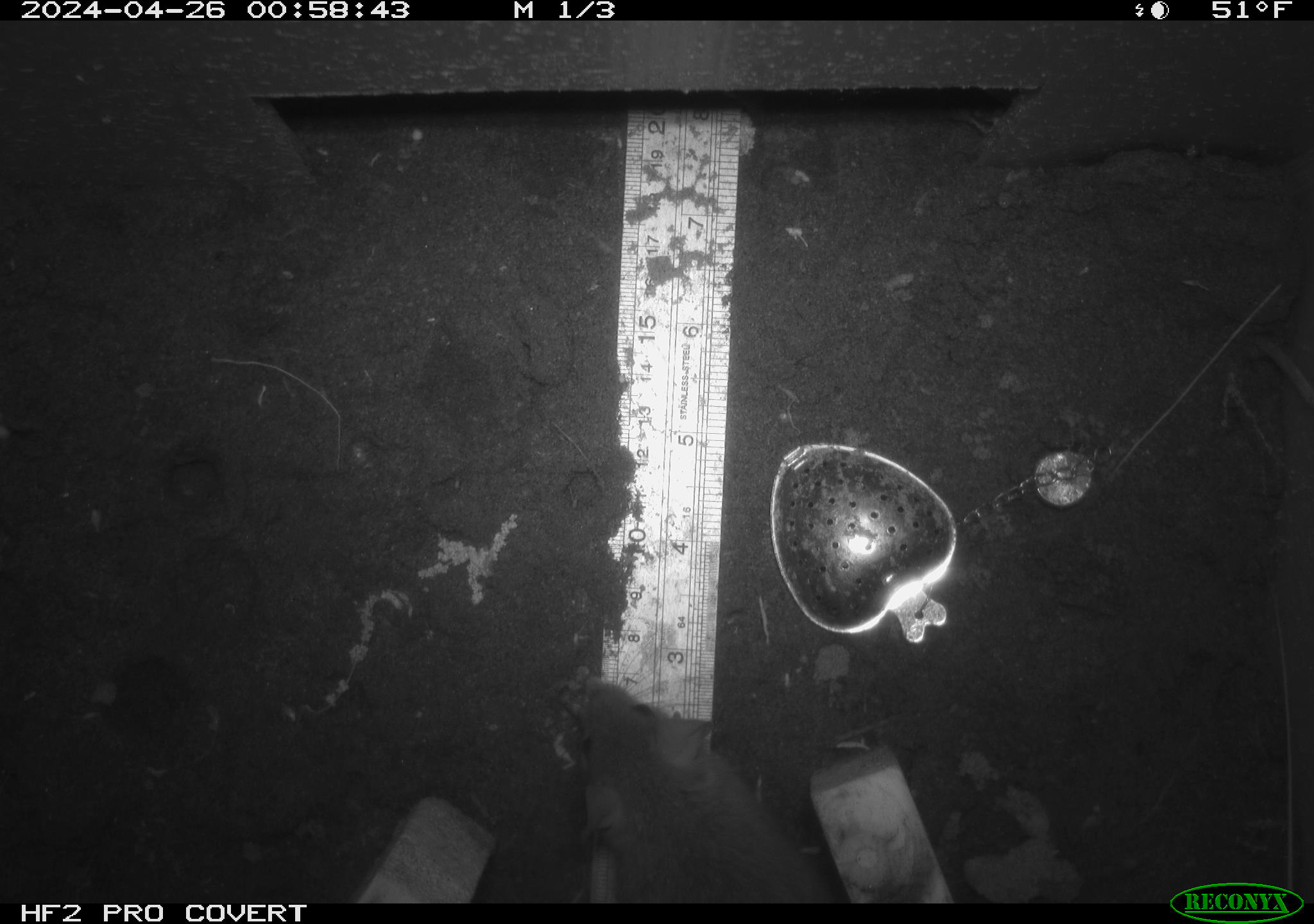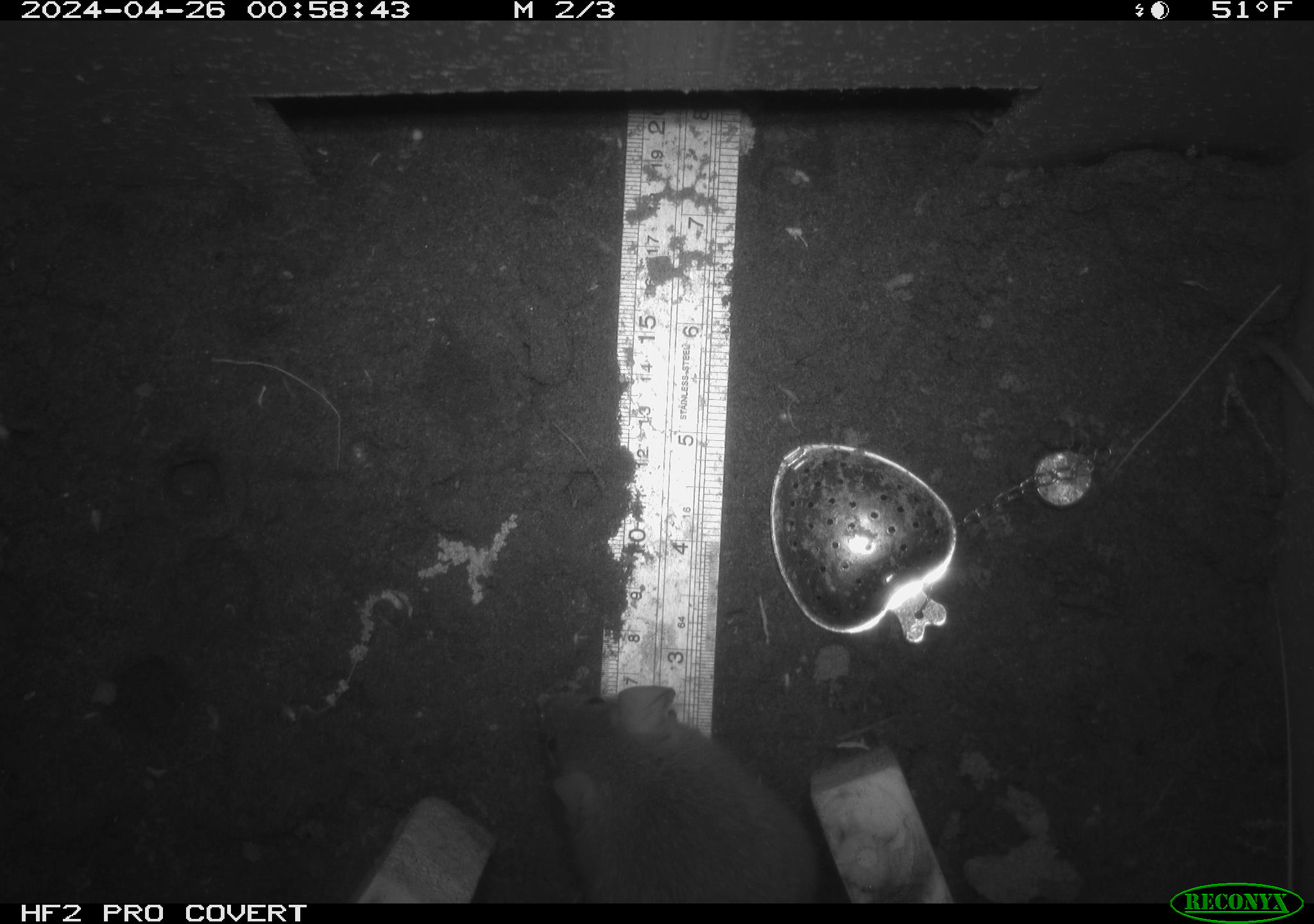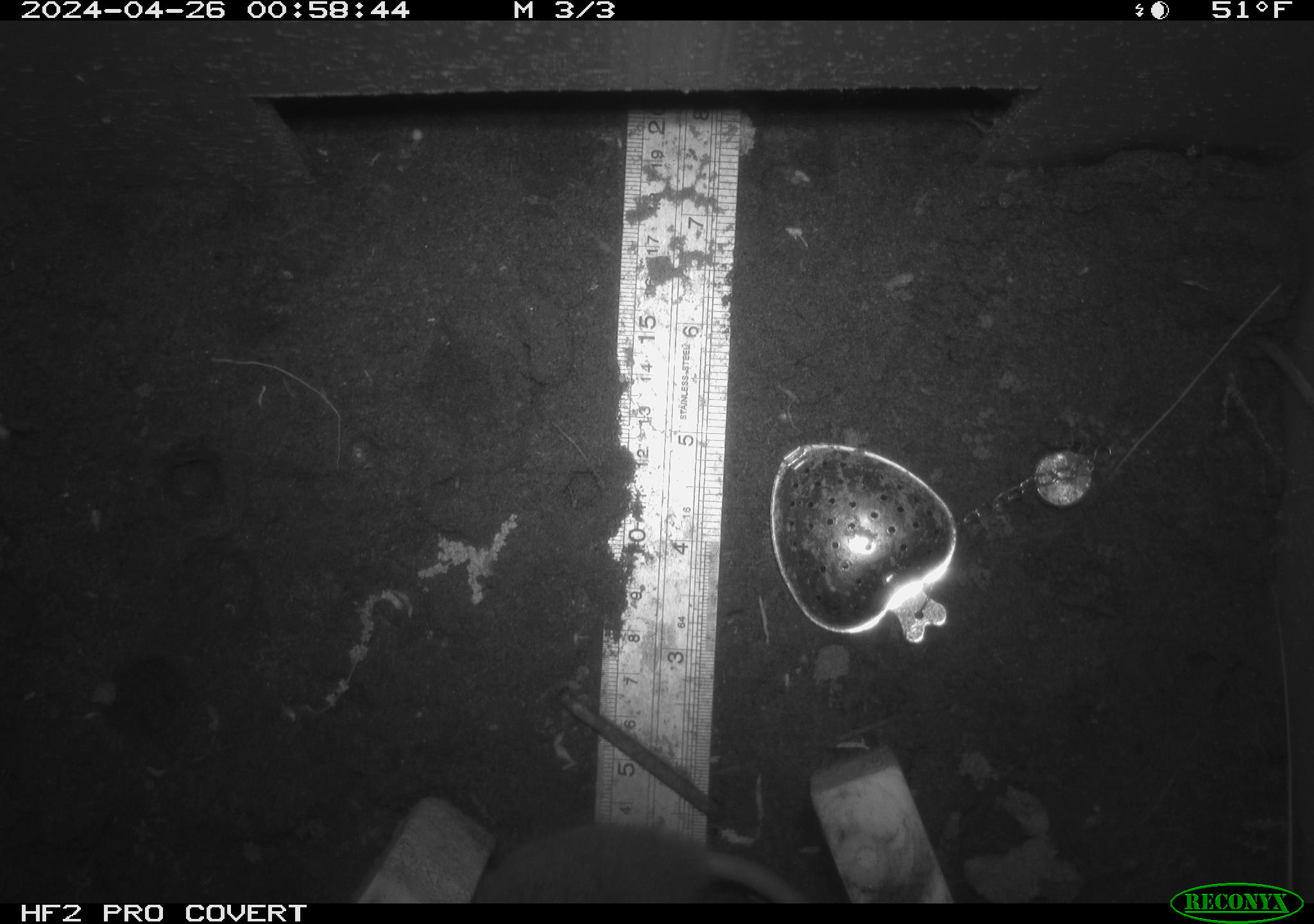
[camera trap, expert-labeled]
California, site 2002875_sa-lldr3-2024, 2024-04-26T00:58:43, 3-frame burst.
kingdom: Animalia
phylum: Chordata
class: Mammalia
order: Rodentia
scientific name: Rodentia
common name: rodent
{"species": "rodent (Rodentia)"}